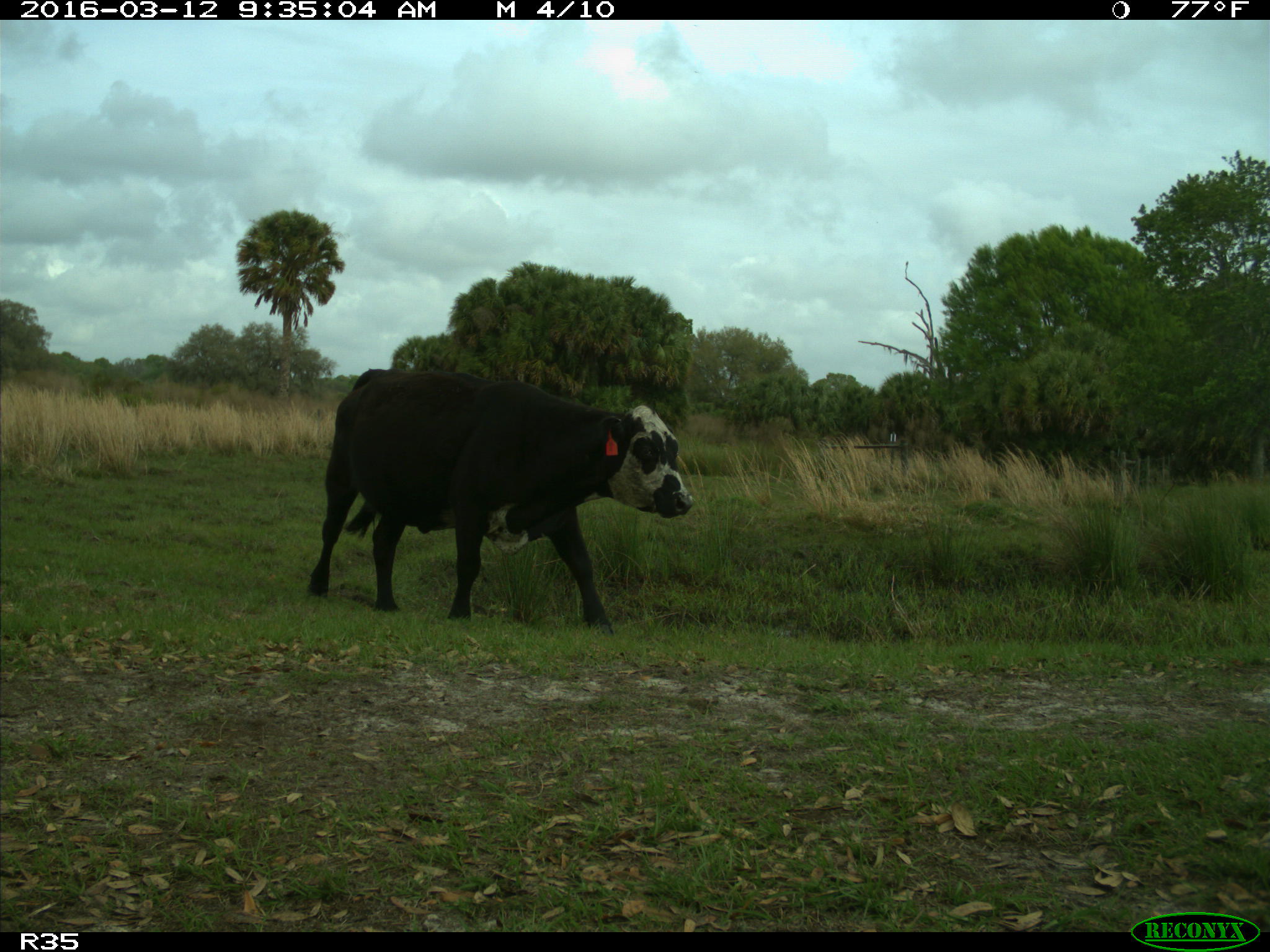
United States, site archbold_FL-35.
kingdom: Animalia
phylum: Chordata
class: Mammalia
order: Artiodactyla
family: Bovidae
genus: Bos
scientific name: Bos taurus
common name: domestic cow